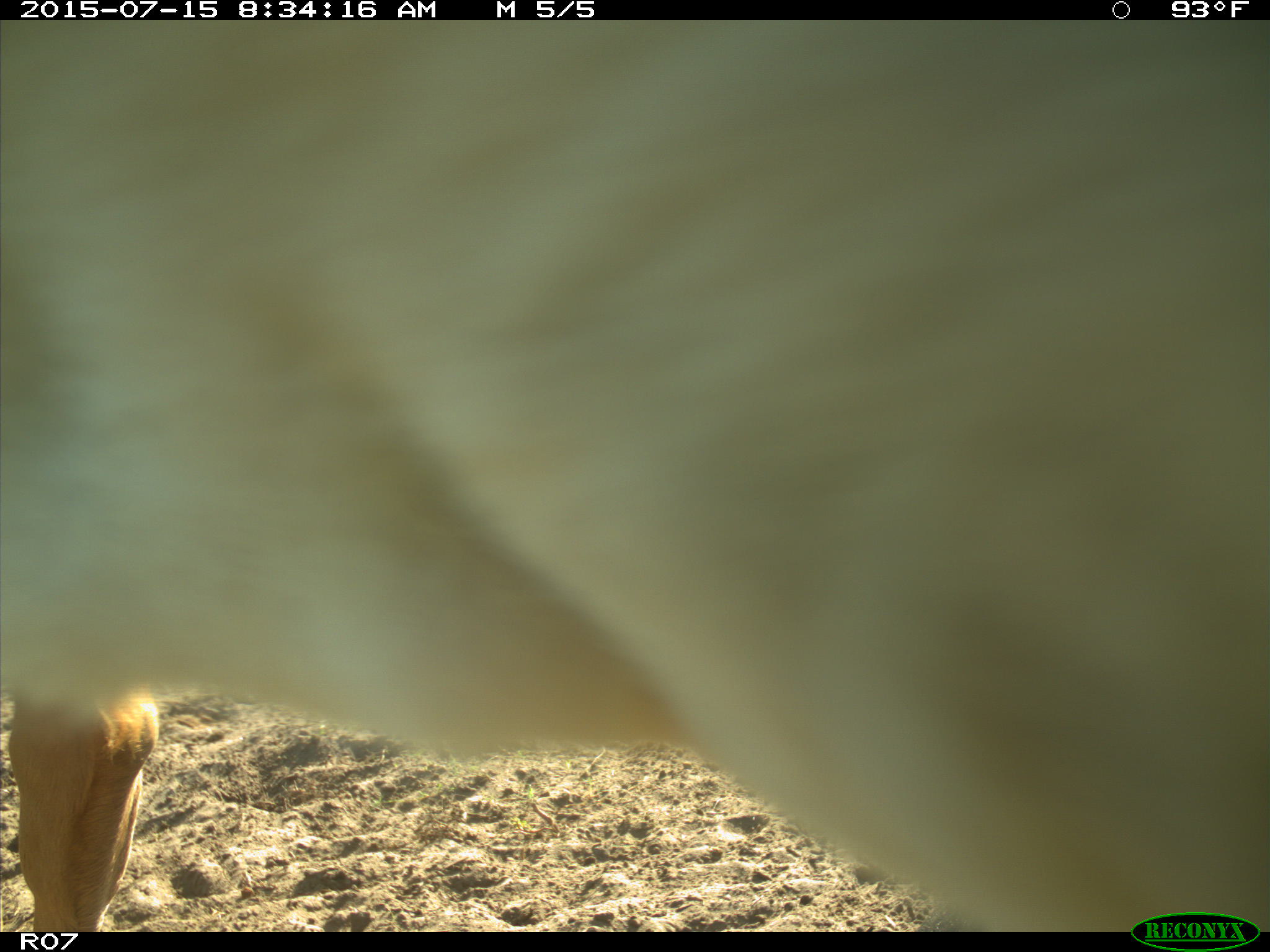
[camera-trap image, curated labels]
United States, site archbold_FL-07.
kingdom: Animalia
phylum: Chordata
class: Mammalia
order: Artiodactyla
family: Bovidae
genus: Bos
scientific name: Bos taurus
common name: domestic cow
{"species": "Bos taurus (domestic cow)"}